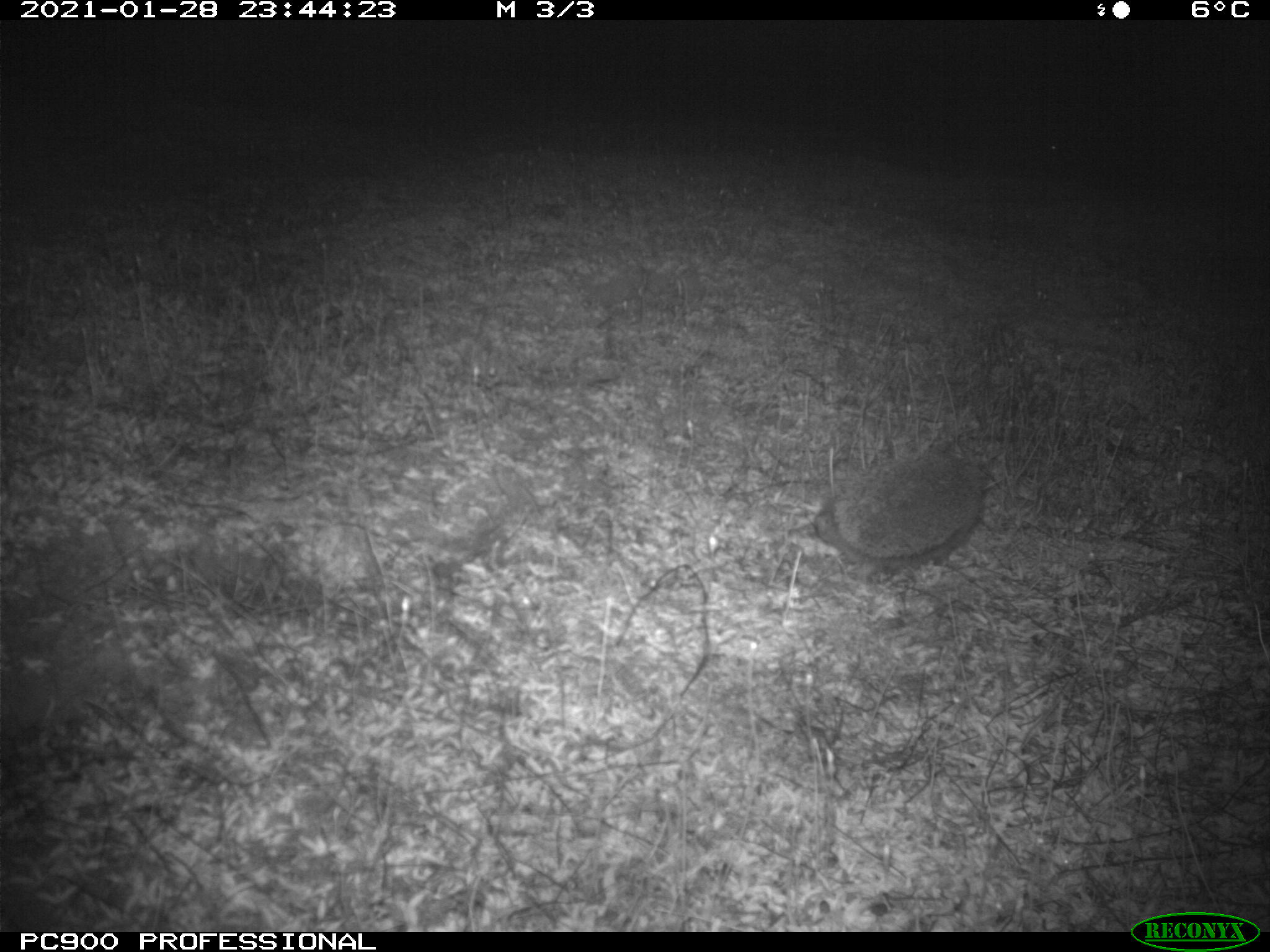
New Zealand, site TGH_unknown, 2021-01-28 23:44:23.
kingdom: Animalia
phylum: Chordata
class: Mammalia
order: Eulipotyphla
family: Erinaceidae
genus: Erinaceus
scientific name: Erinaceus europaeus europaeus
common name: european hedgehog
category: hedgehog